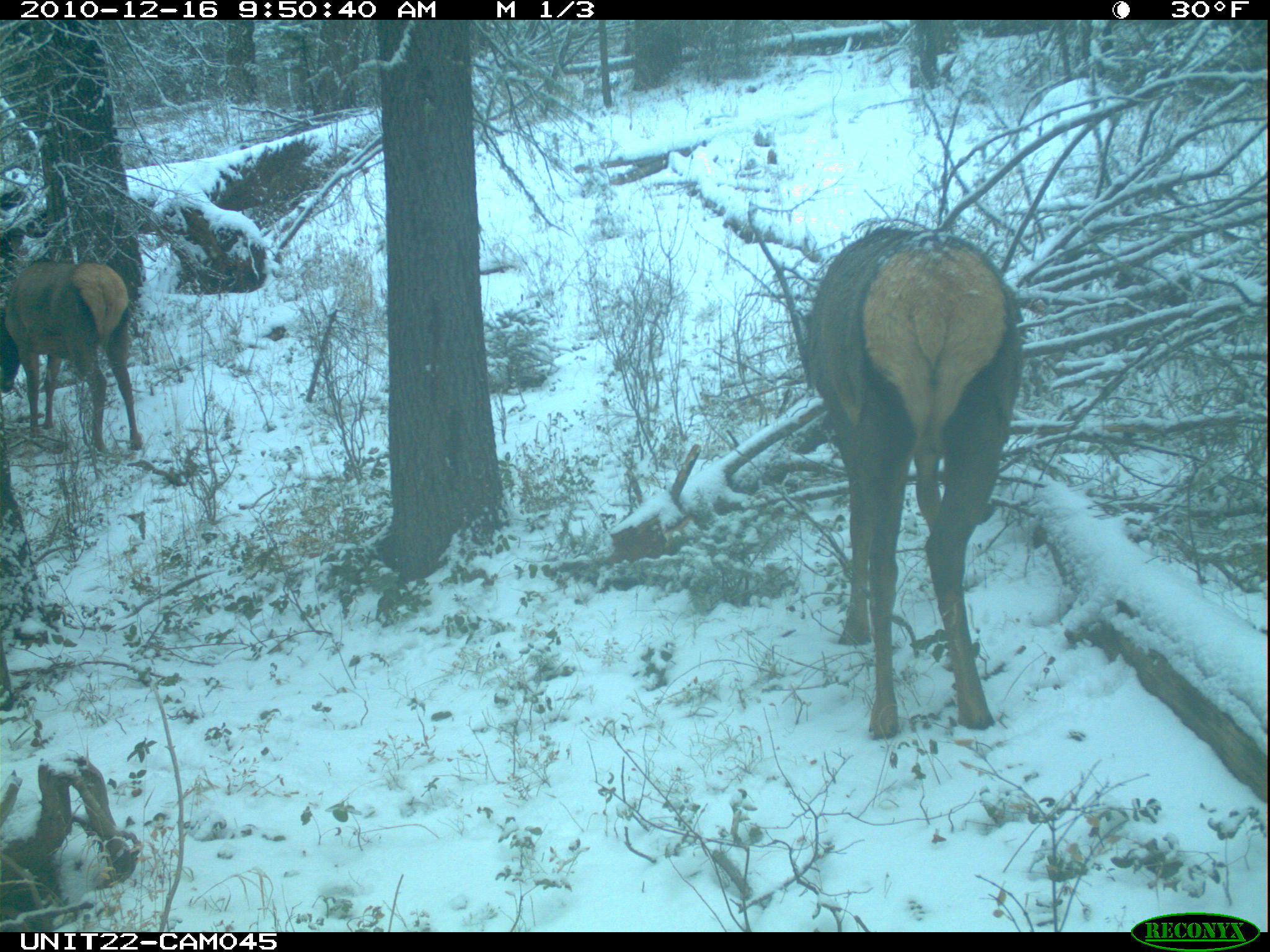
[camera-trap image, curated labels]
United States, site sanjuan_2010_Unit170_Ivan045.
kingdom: Animalia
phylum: Chordata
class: Mammalia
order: Artiodactyla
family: Cervidae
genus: Cervus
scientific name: Cervus elaphus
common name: red deer